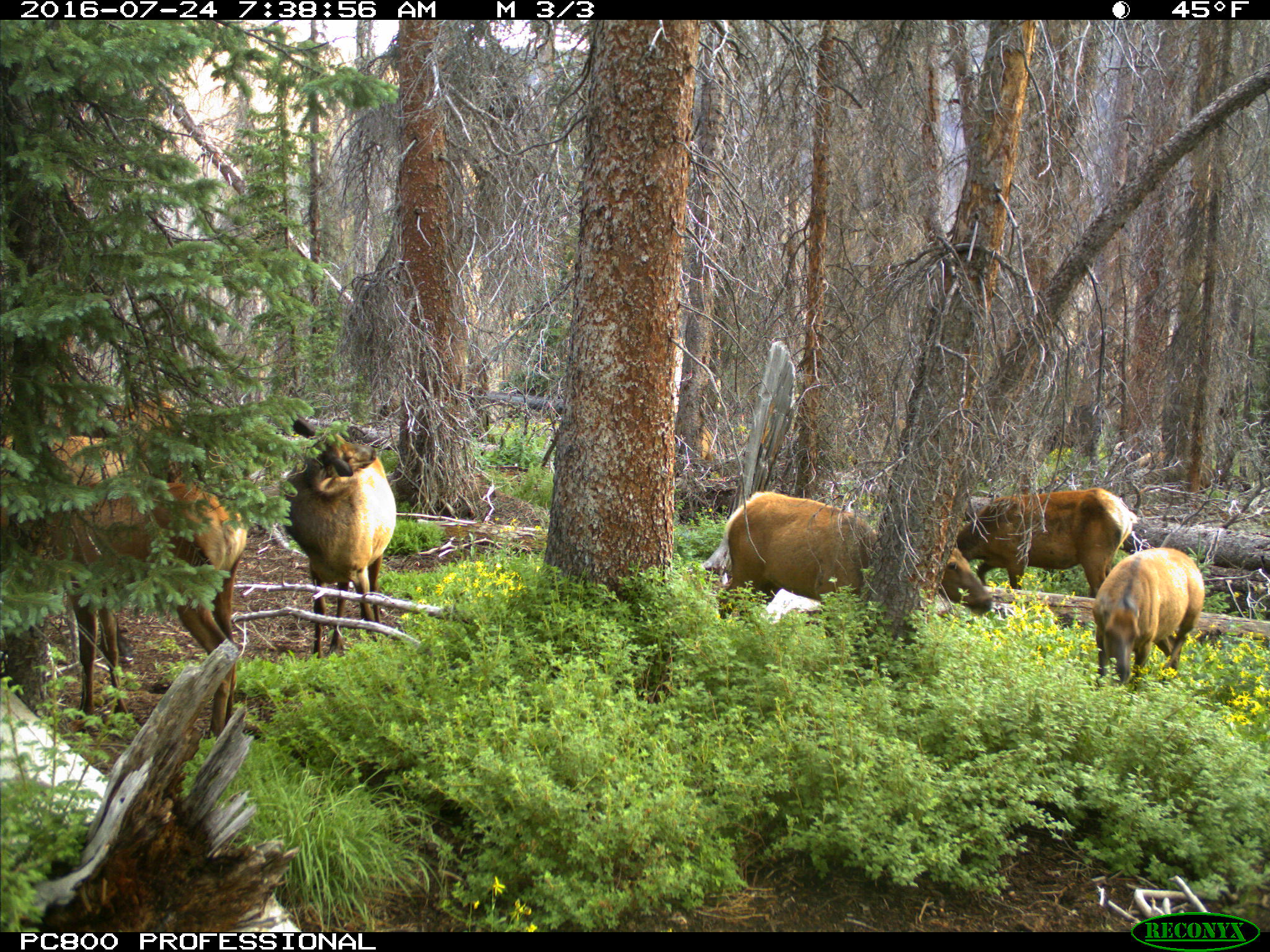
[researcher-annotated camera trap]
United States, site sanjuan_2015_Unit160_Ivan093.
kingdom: Animalia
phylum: Chordata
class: Mammalia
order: Artiodactyla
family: Cervidae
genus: Cervus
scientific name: Cervus elaphus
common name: red deer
Cervus elaphus (red deer).